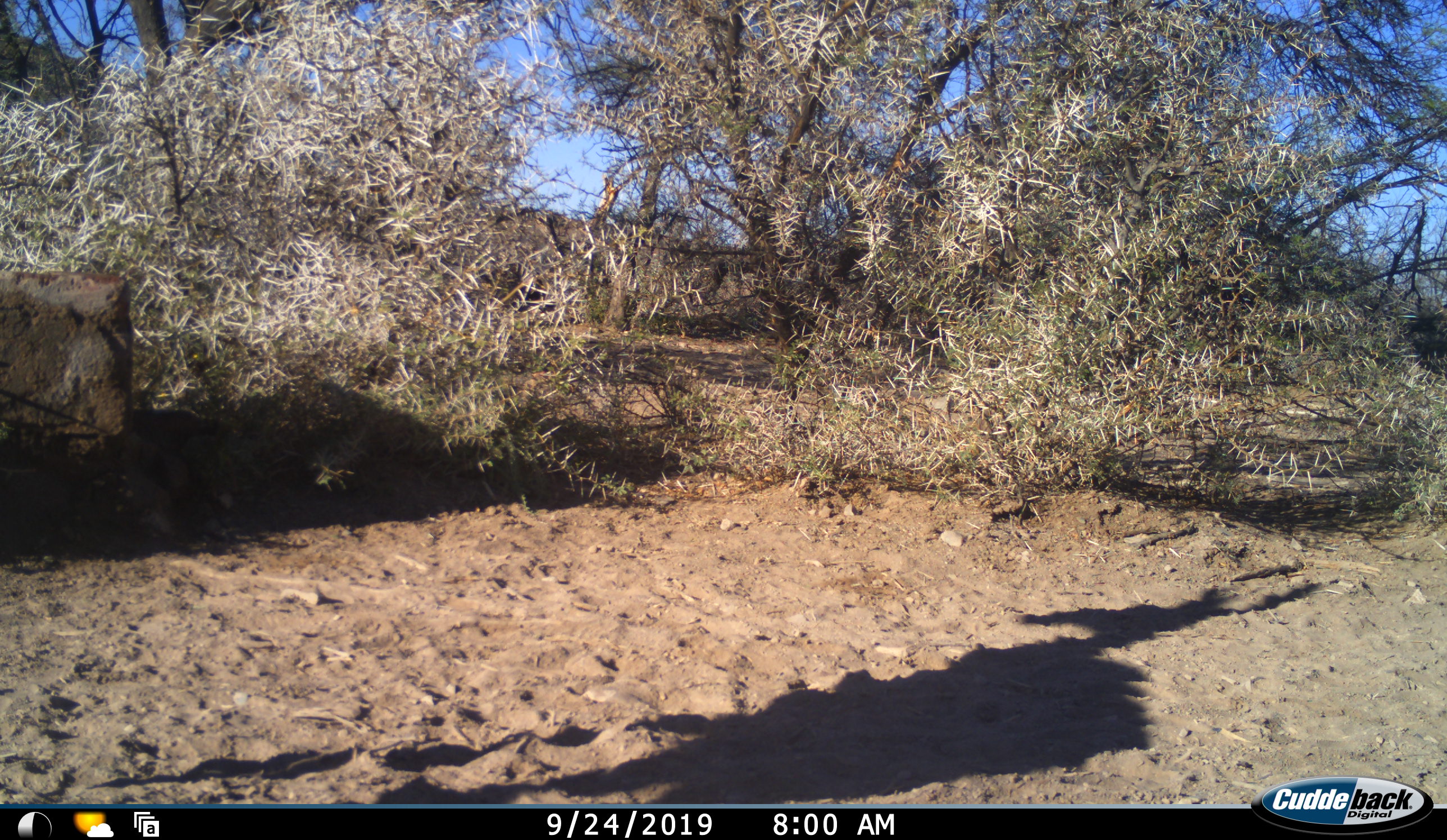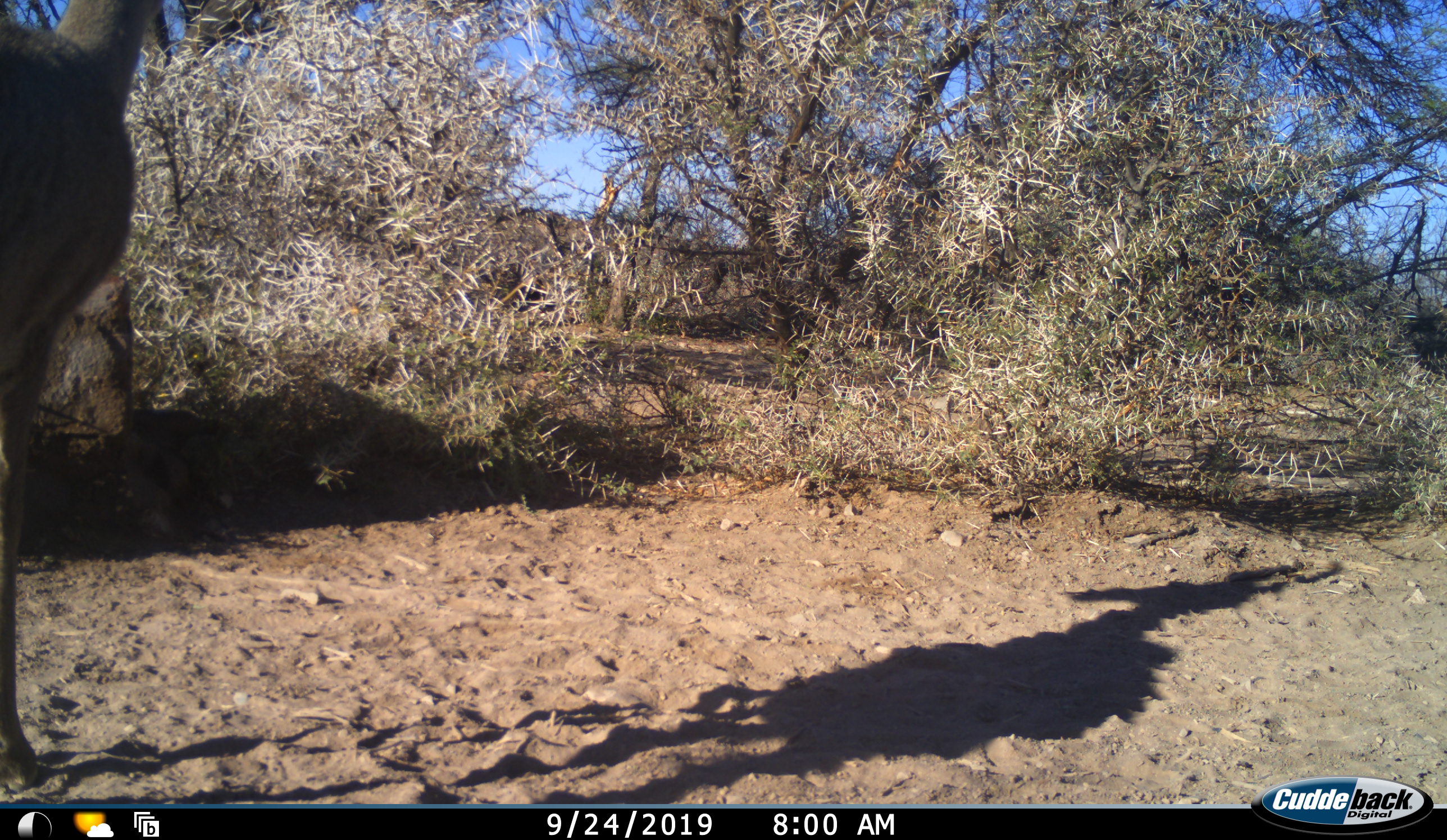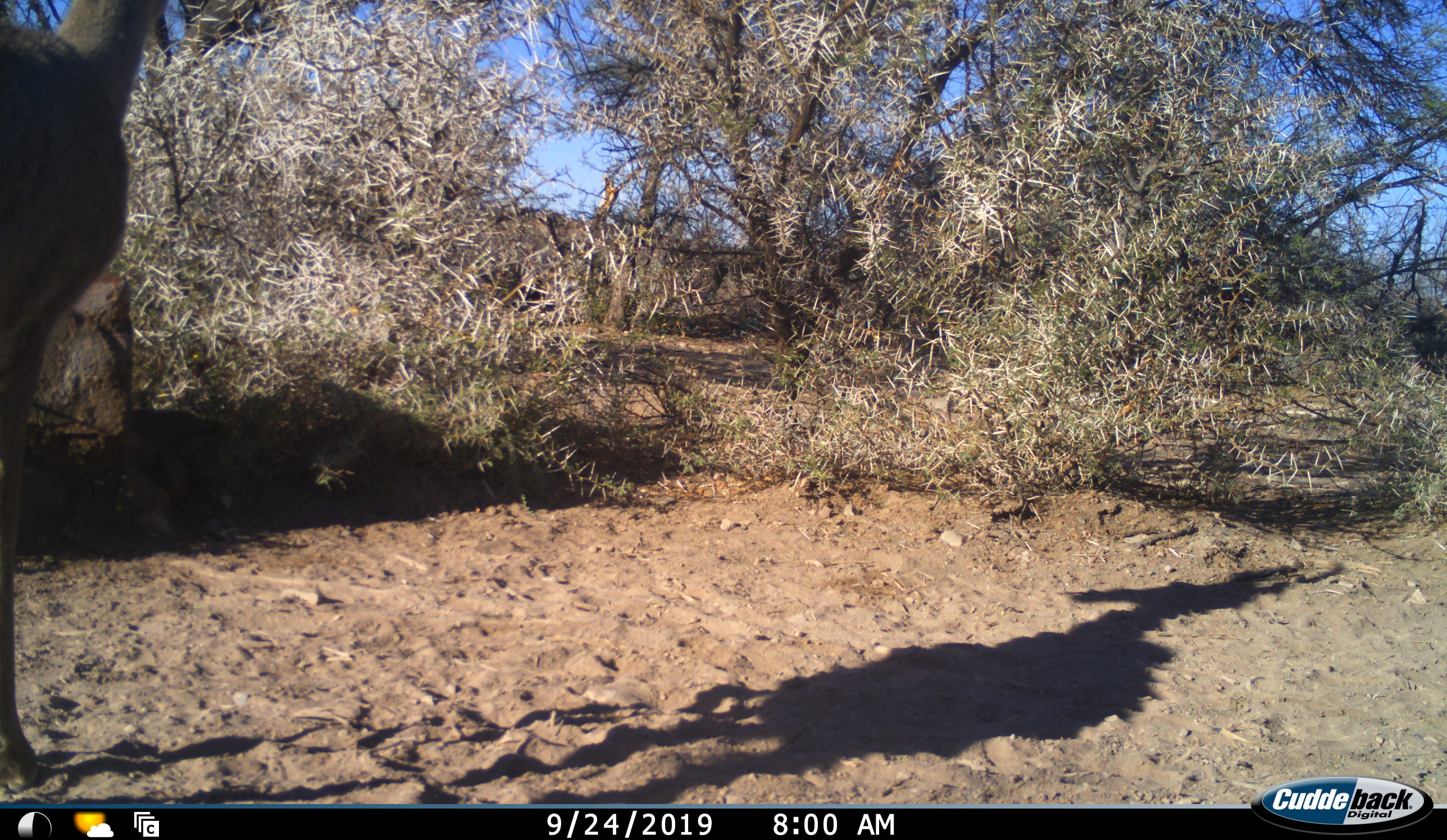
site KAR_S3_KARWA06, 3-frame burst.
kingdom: Animalia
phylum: Chordata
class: Mammalia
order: Artiodactyla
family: Bovidae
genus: Pelea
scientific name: Pelea capreolus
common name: grey rhebok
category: rhebokgrey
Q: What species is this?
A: Rhebokgrey (grey rhebok) (Pelea capreolus).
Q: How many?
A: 1.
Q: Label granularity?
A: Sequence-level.